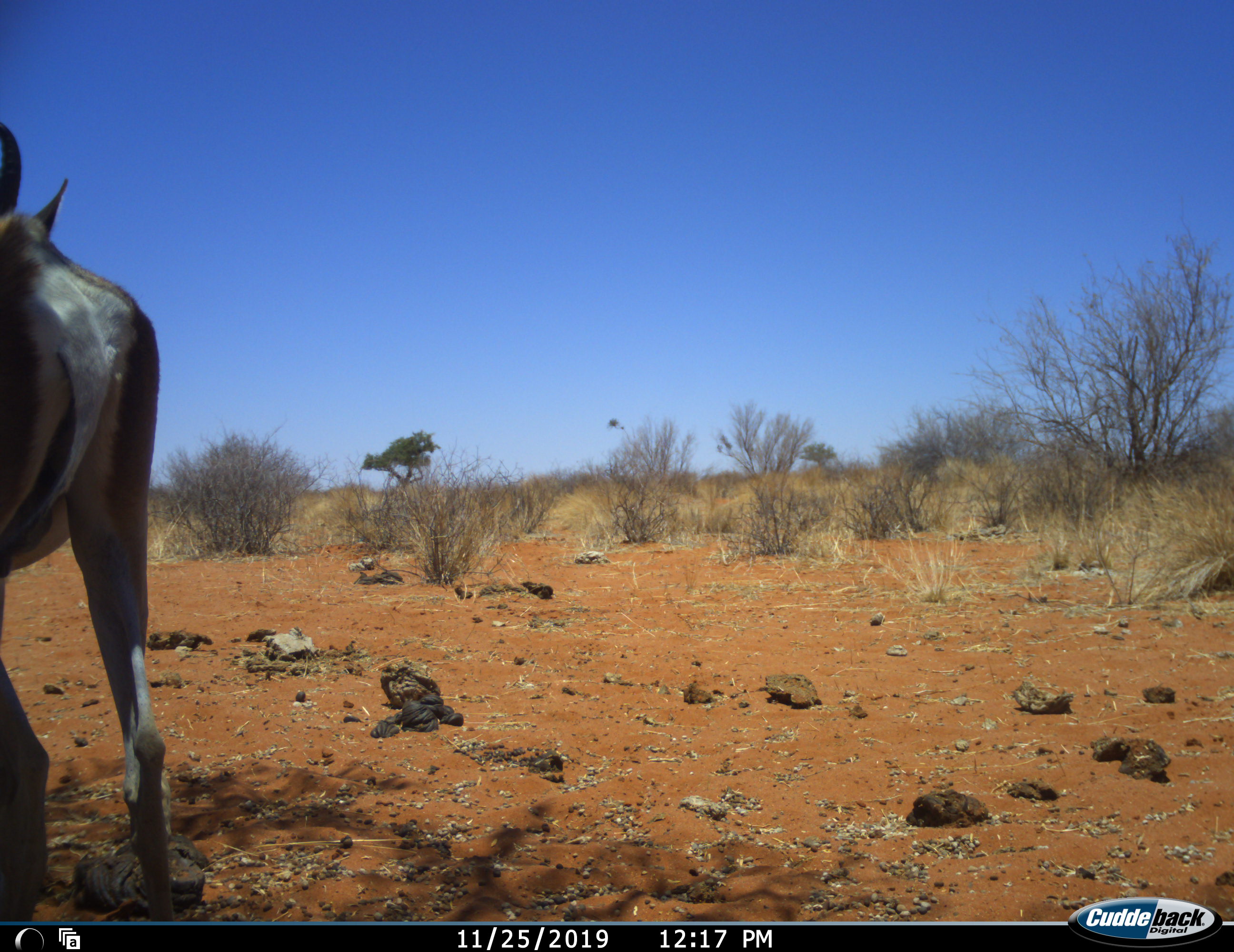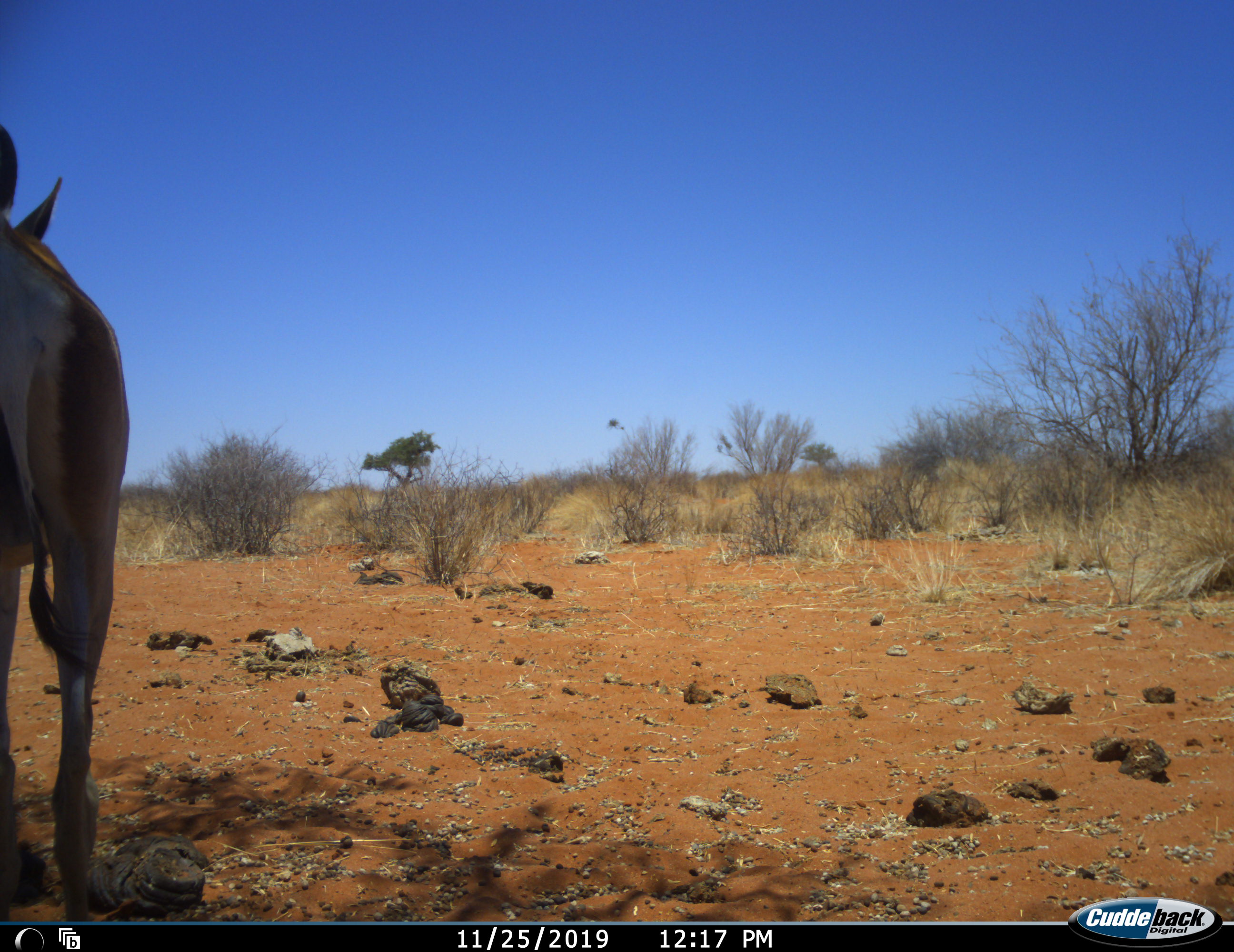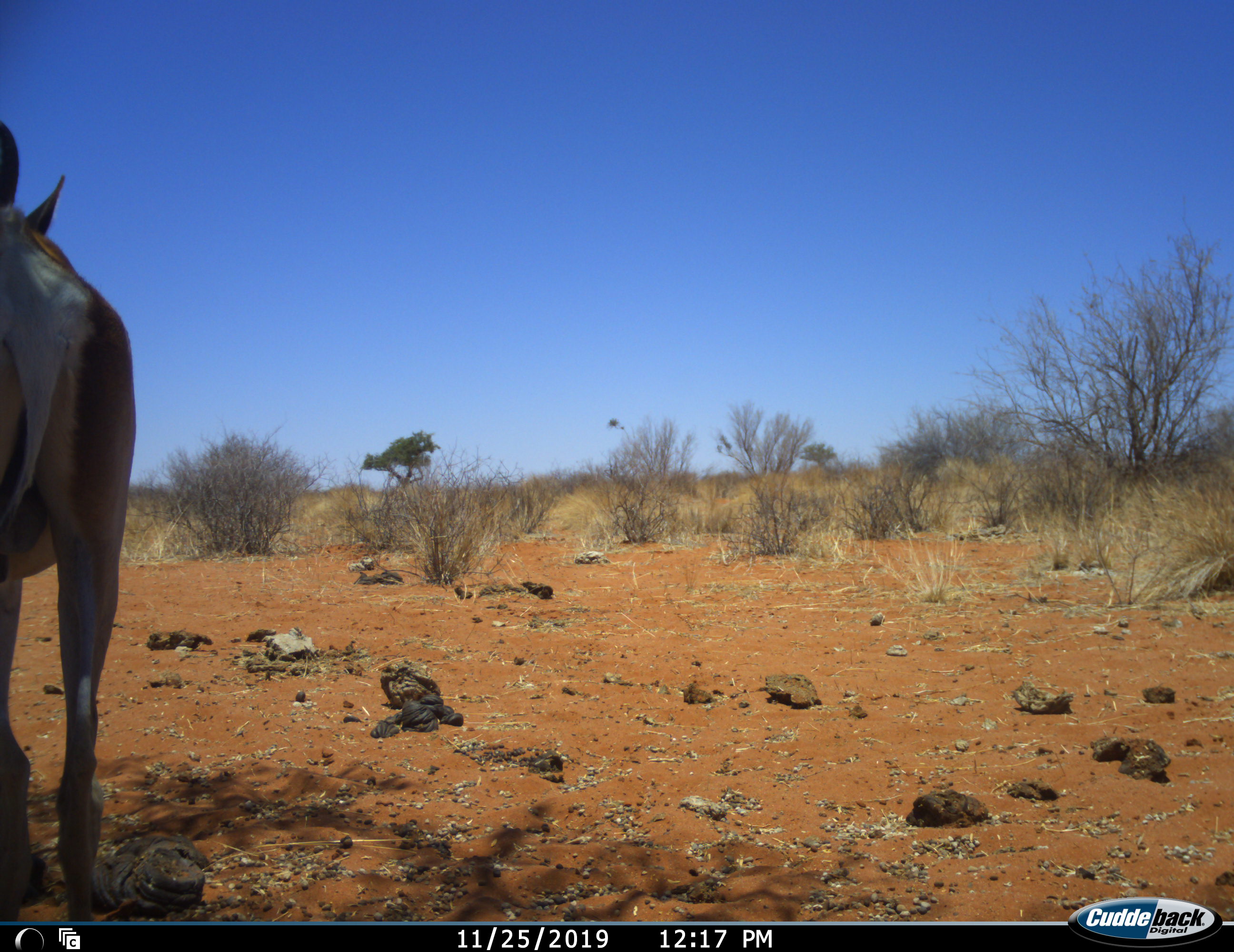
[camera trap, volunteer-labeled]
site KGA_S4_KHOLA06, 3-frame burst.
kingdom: Animalia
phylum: Chordata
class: Mammalia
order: Artiodactyla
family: Bovidae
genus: Antidorcas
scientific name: Antidorcas marsupialis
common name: springbok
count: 1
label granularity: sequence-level